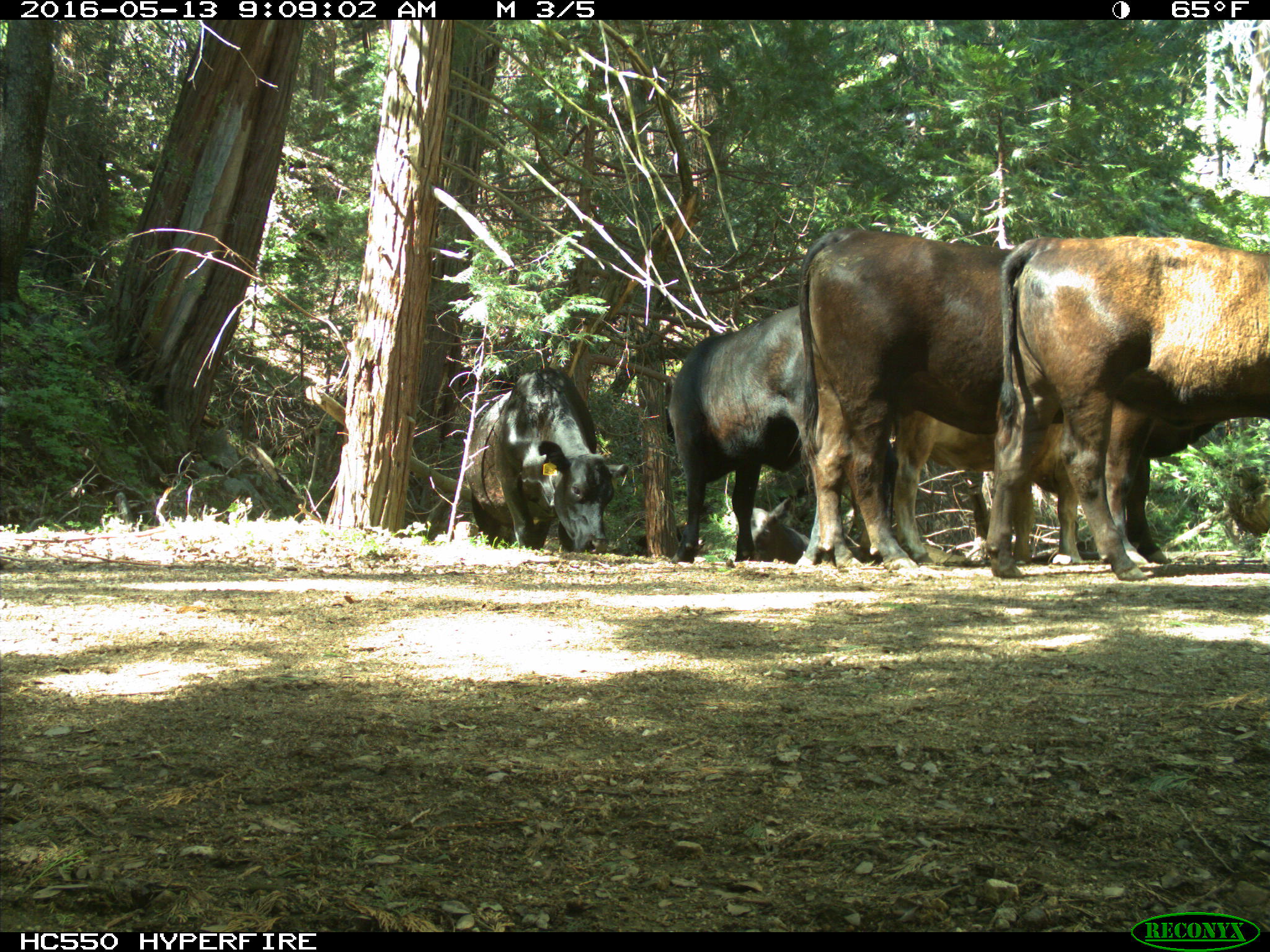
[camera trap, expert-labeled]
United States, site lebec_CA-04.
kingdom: Animalia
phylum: Chordata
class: Mammalia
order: Artiodactyla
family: Bovidae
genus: Bos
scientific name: Bos taurus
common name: domestic cow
Bos taurus (domestic cow).